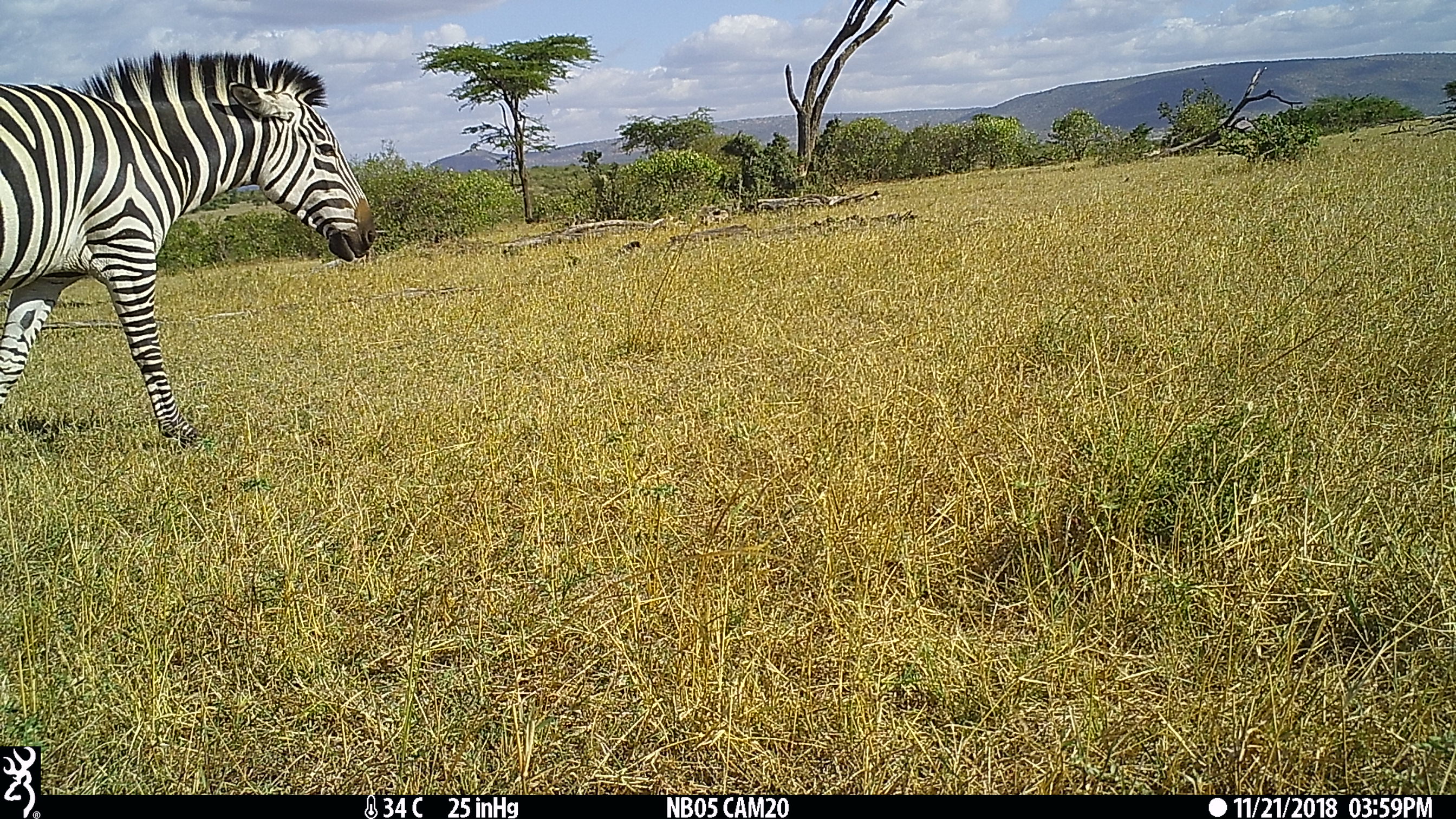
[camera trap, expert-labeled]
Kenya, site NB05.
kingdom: Animalia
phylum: Chordata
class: Mammalia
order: Perissodactyla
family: Equidae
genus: Equus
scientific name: Equus quagga burchellii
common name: burchell's zebra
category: zebra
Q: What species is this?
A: Zebra (burchell's zebra) (Equus quagga burchellii).